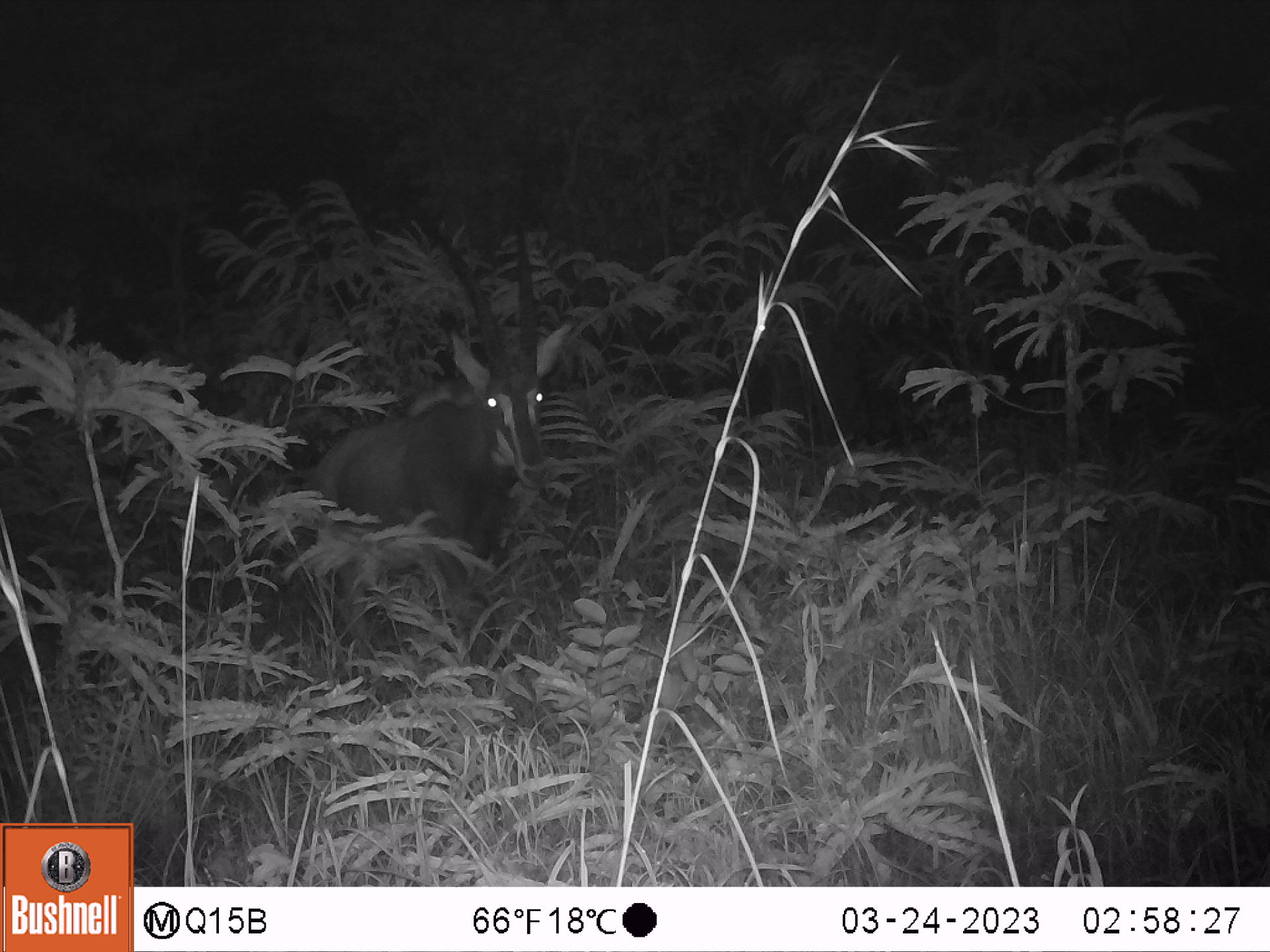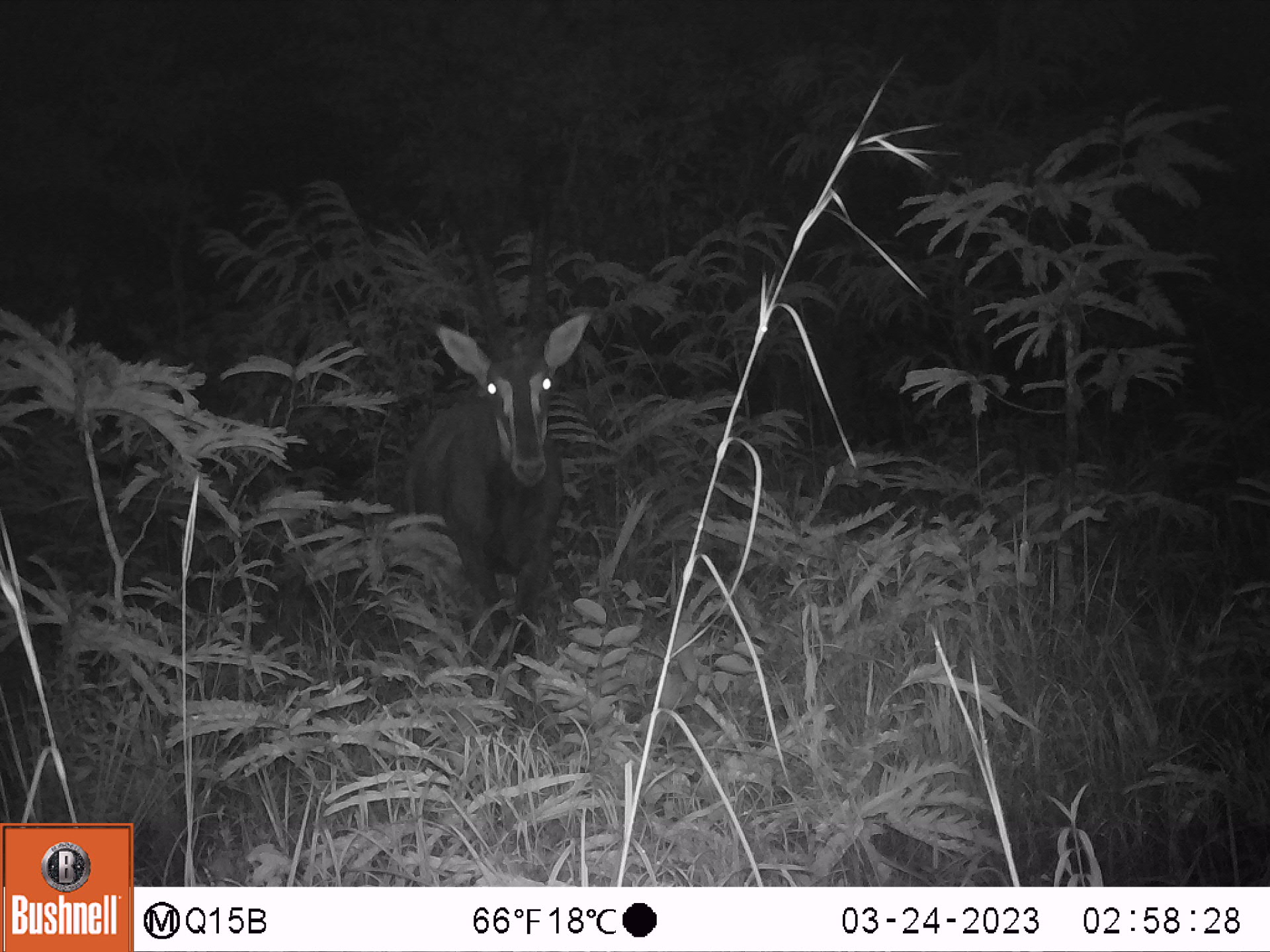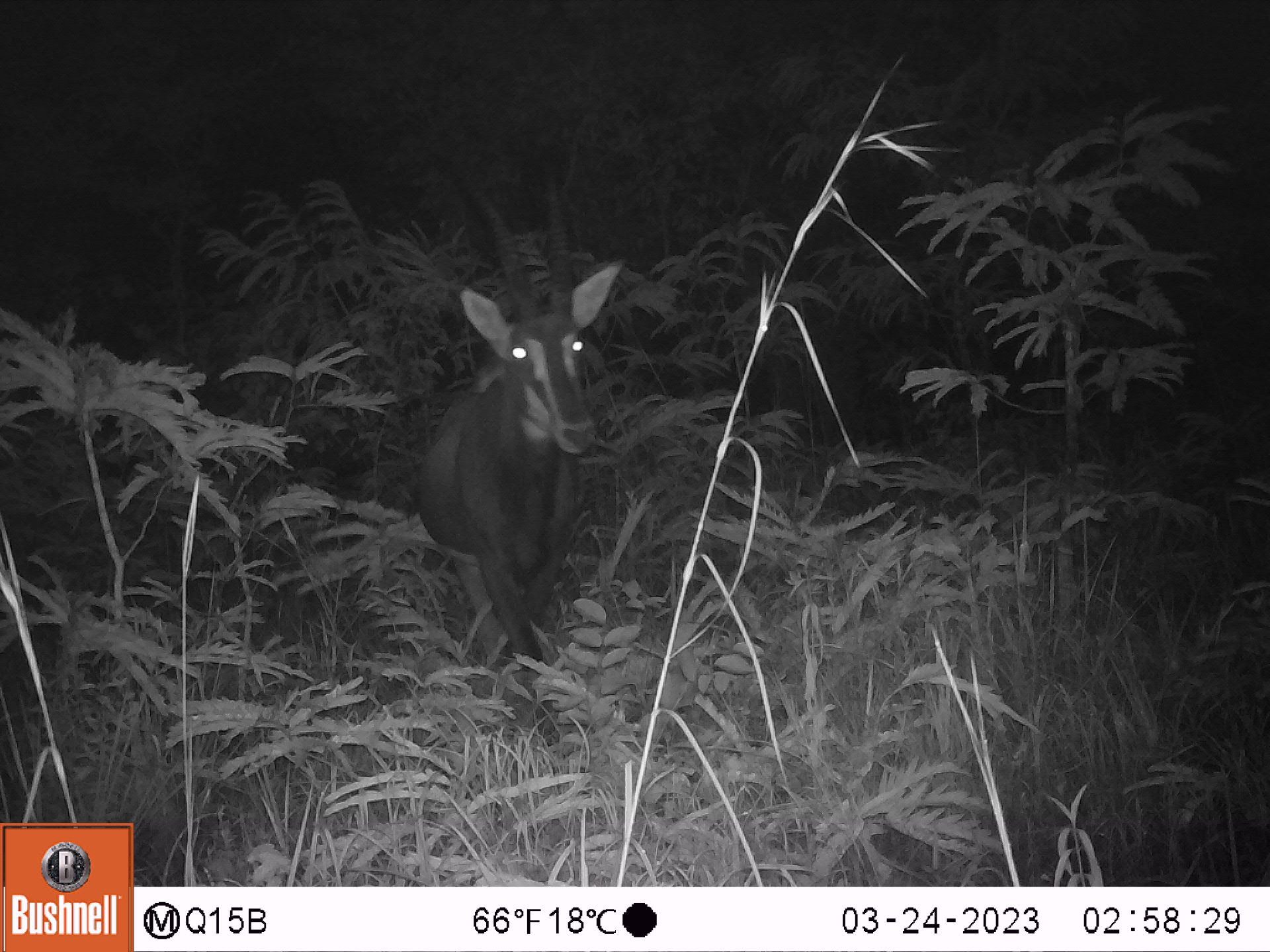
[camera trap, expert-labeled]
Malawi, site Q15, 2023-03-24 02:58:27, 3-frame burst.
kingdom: Animalia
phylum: Chordata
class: Mammalia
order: Artiodactyla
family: Bovidae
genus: Hippotragus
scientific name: Hippotragus niger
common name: sable antelope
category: sable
Sable (sable antelope) (Hippotragus niger), count 1.